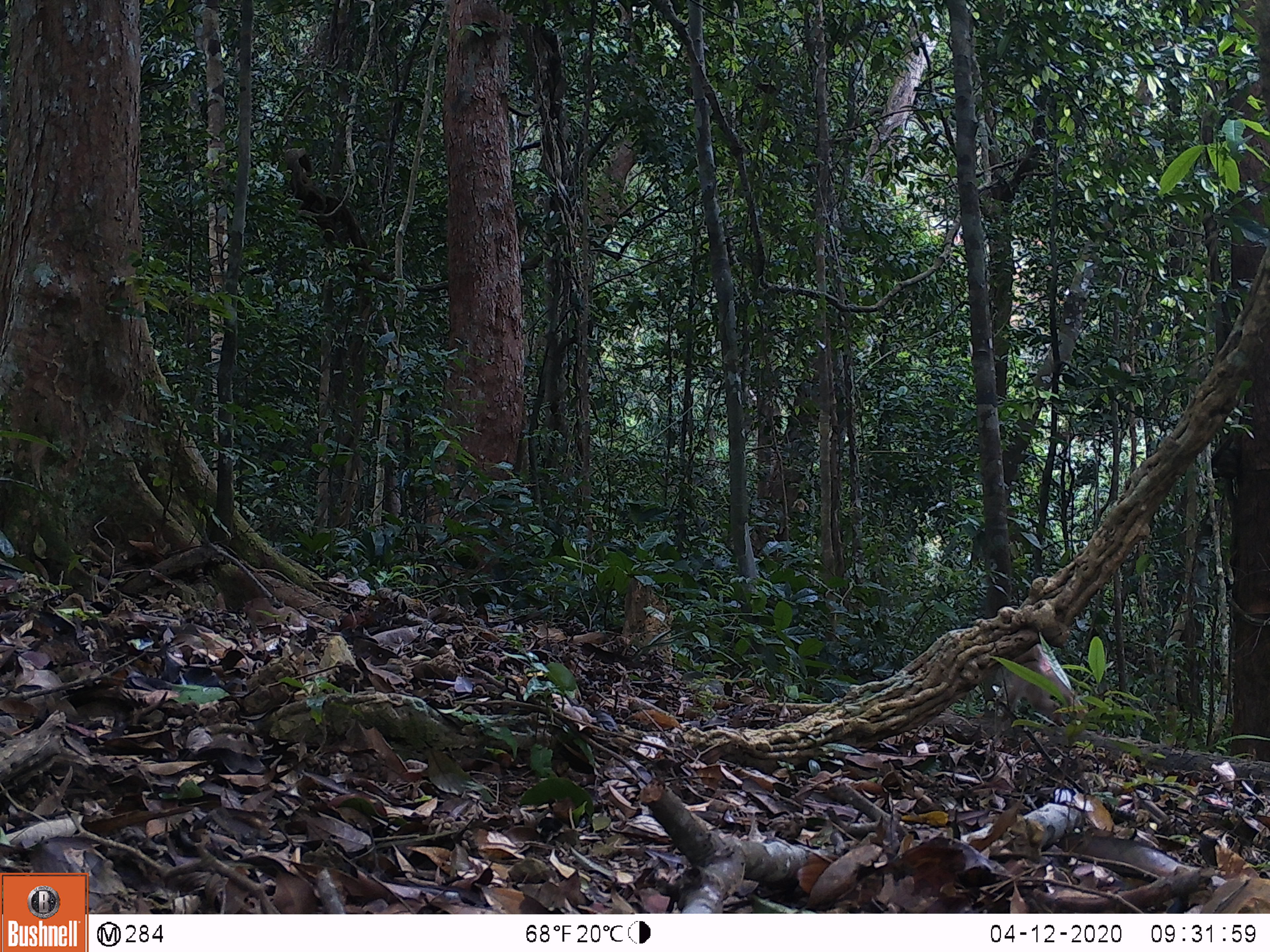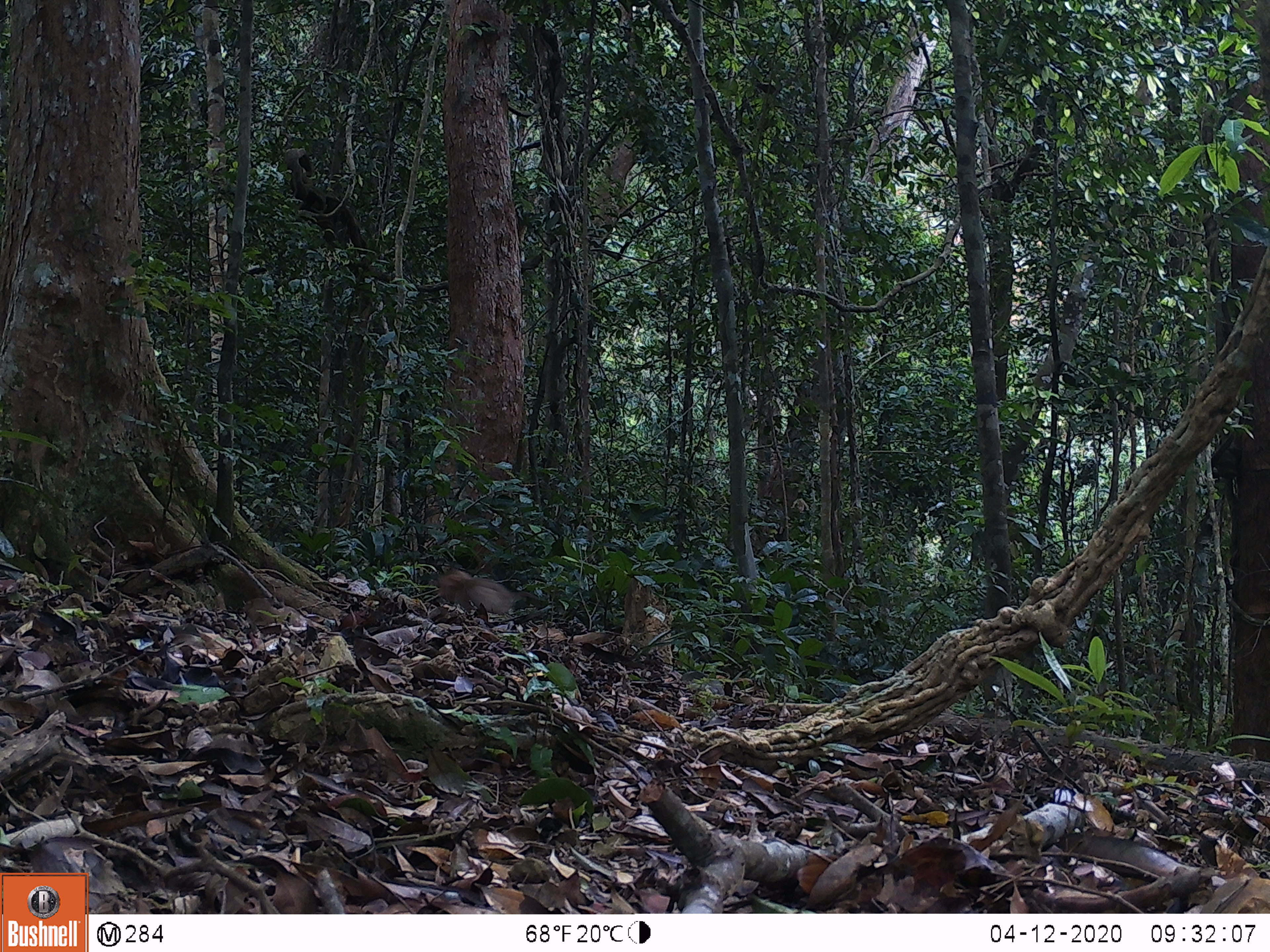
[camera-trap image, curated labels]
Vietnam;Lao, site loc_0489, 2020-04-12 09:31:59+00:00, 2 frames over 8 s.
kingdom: Animalia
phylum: Chordata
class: Mammalia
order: Primates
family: Cercopithecidae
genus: Macaca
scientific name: Macaca nemestrina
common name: pig-tailed macaque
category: pig tailed macaque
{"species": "pig tailed macaque (pig-tailed macaque) (Macaca nemestrina)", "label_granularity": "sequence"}